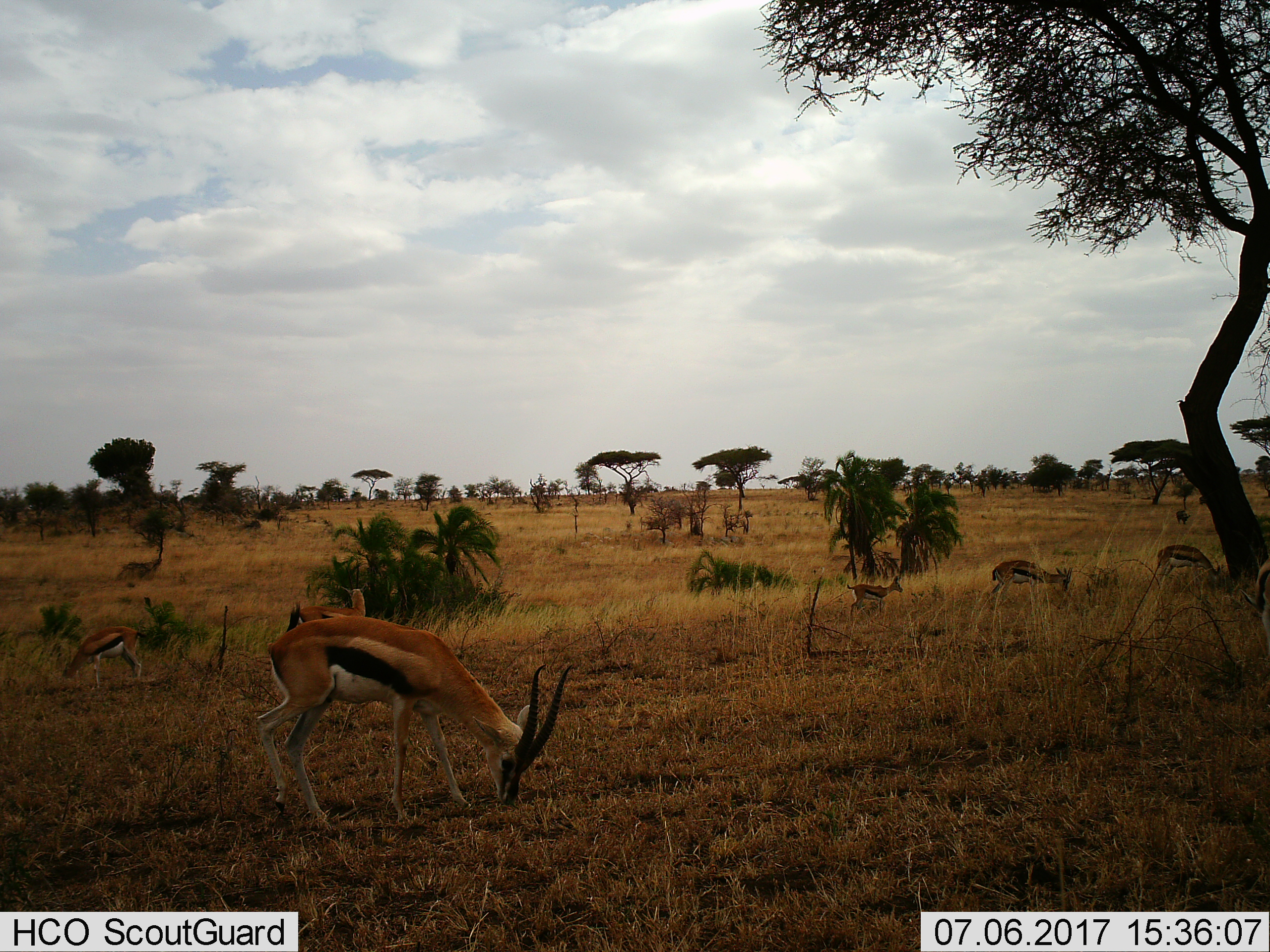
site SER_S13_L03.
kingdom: Animalia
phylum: Chordata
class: Mammalia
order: Artiodactyla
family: Bovidae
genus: Eudorcas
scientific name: Eudorcas thomsonii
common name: thomson's gazelle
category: gazellethomsons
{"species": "gazellethomsons (thomson's gazelle) (Eudorcas thomsonii)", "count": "7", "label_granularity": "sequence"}